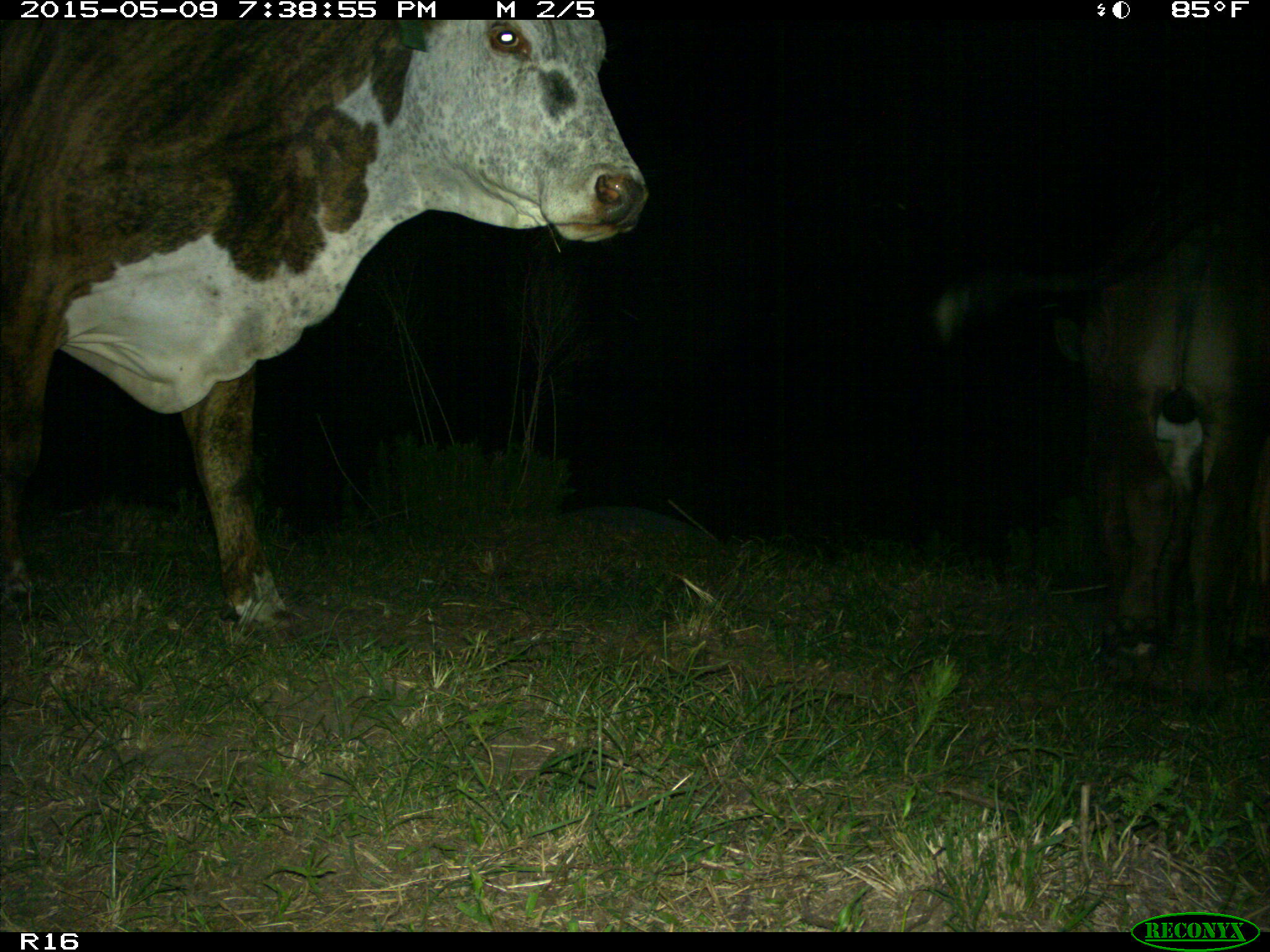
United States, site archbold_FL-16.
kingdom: Animalia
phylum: Chordata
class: Mammalia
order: Artiodactyla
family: Bovidae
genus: Bos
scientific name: Bos taurus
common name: domestic cow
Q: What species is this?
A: Bos taurus (domestic cow).